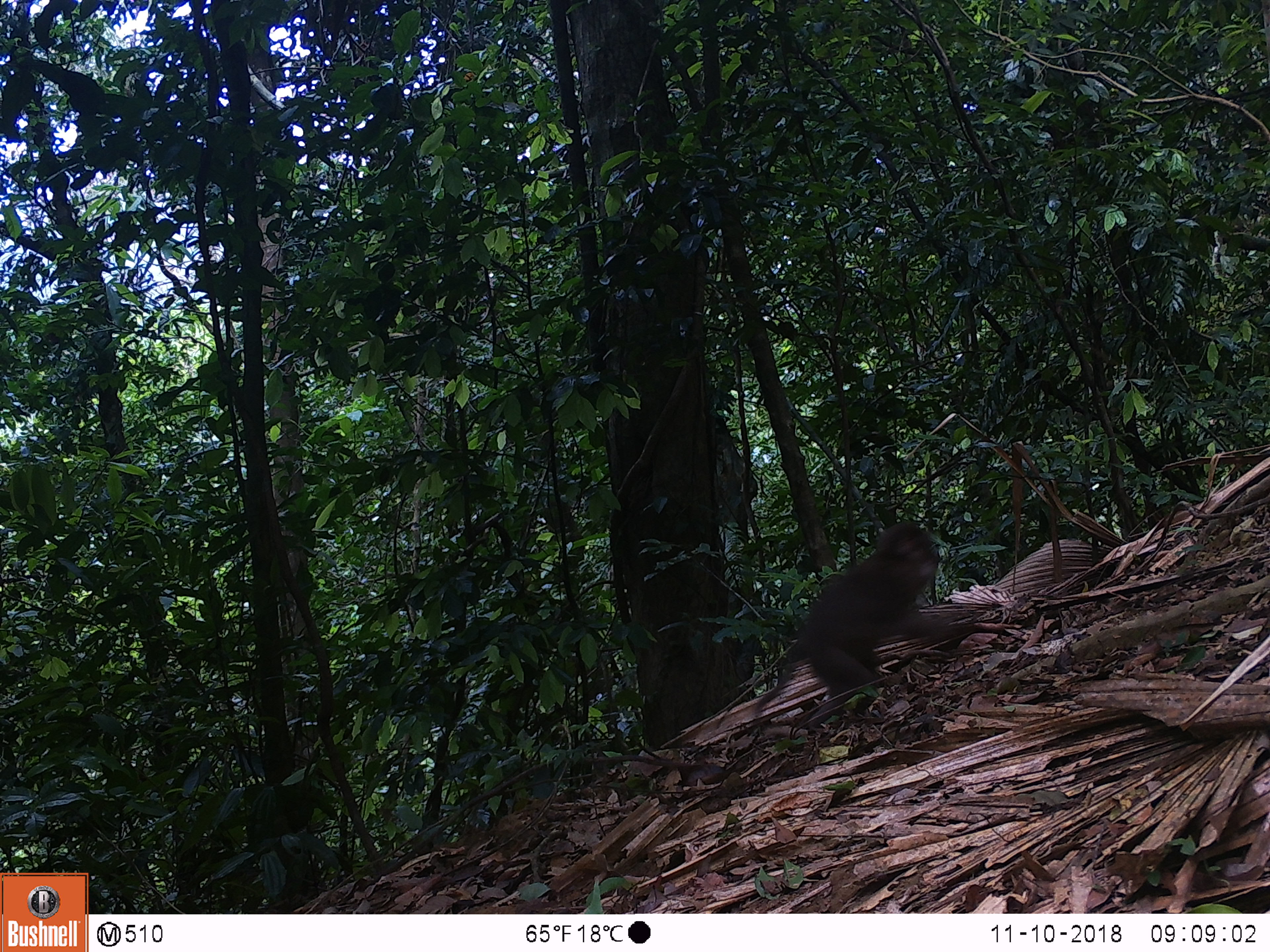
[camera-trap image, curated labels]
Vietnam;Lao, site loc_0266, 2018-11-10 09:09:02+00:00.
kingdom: Animalia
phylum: Chordata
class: Mammalia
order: Primates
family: Cercopithecidae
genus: Macaca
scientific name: Macaca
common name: macaques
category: assam or rhesus macaque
Assam or rhesus macaque (macaques) (Macaca). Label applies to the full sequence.